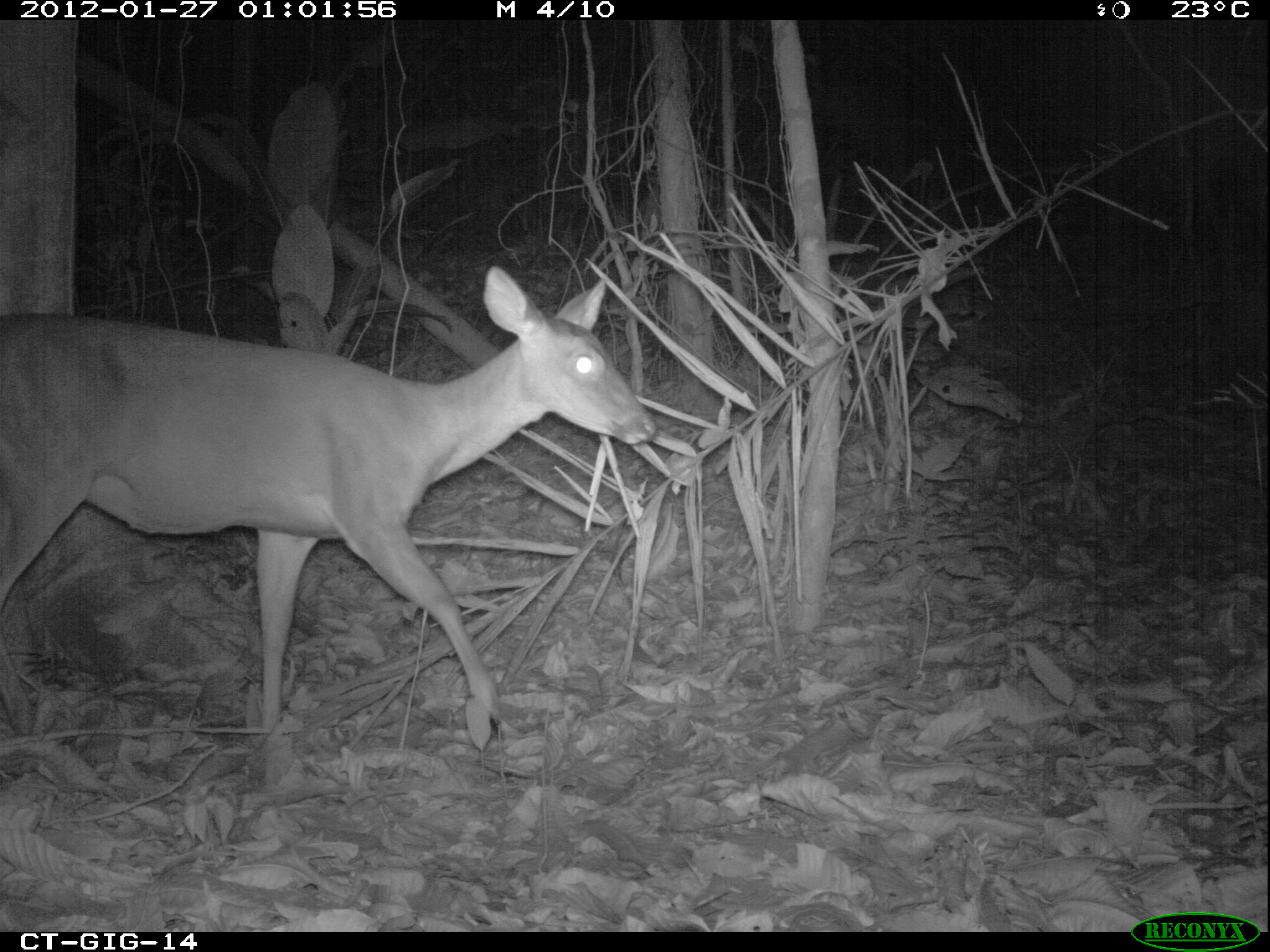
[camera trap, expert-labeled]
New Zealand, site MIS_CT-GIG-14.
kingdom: Animalia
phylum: Chordata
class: Mammalia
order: Artiodactyla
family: Cervidae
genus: Odocoileus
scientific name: Odocoileus virginianus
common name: white-tailed deer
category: white tailed deer